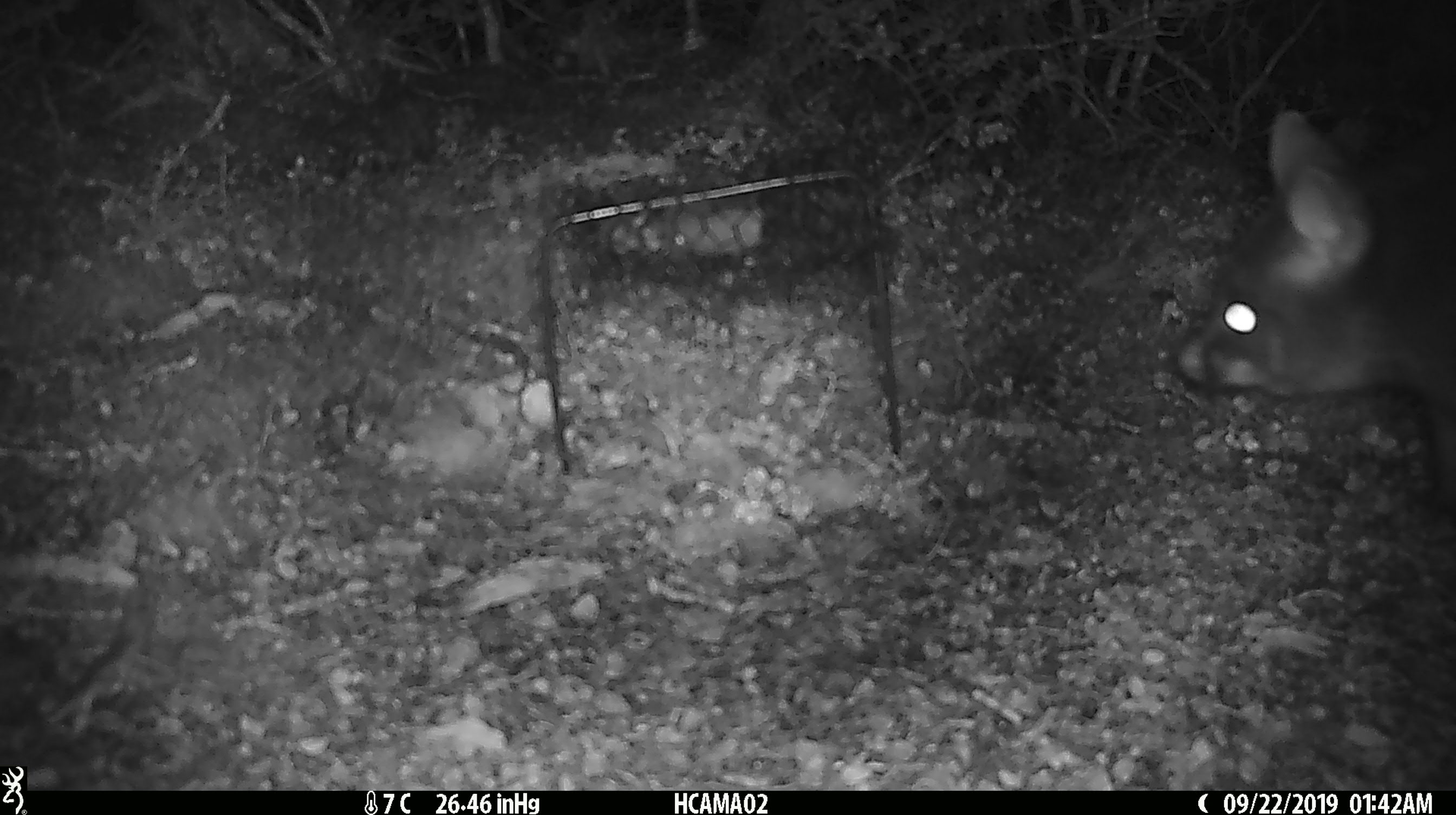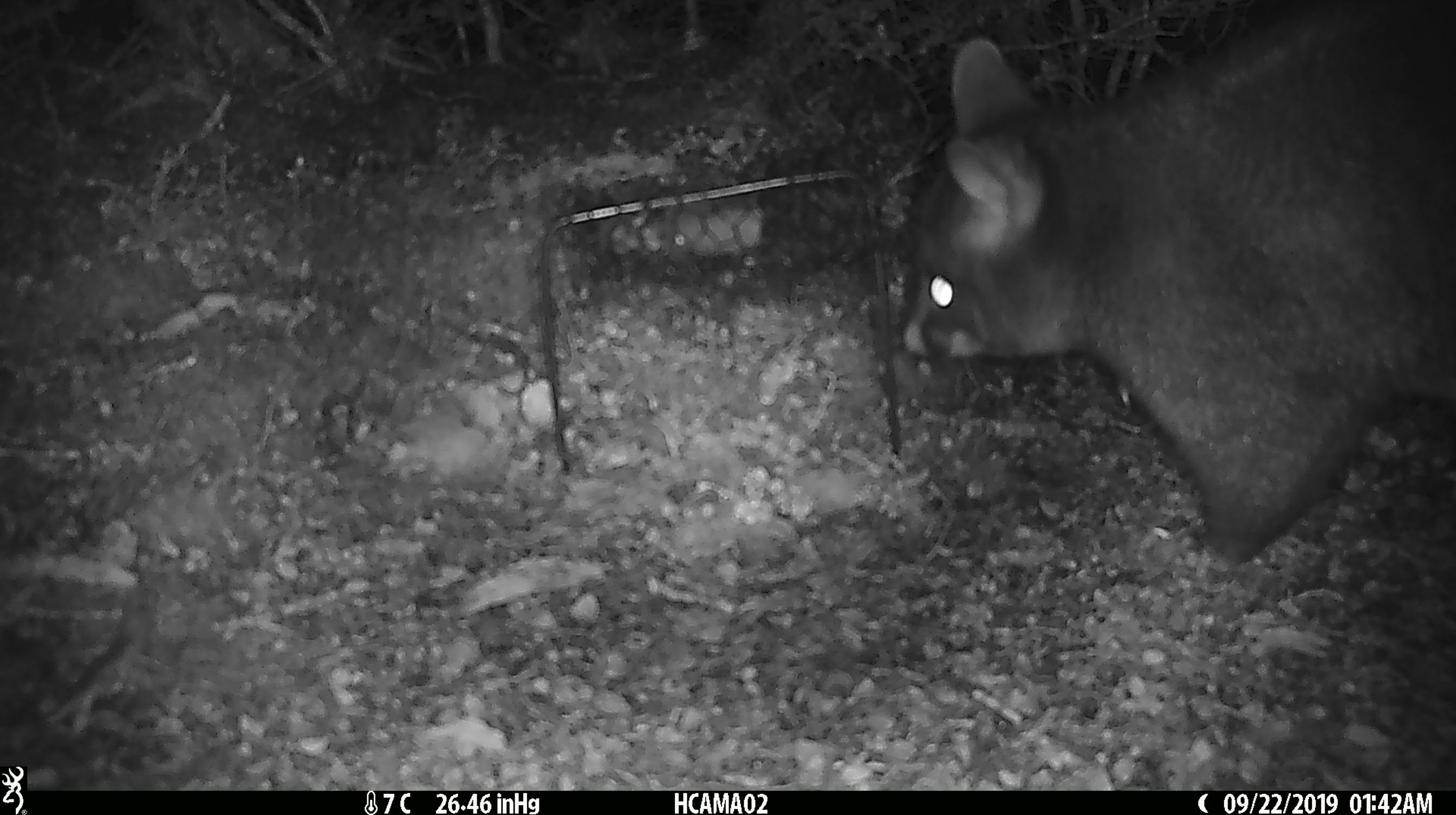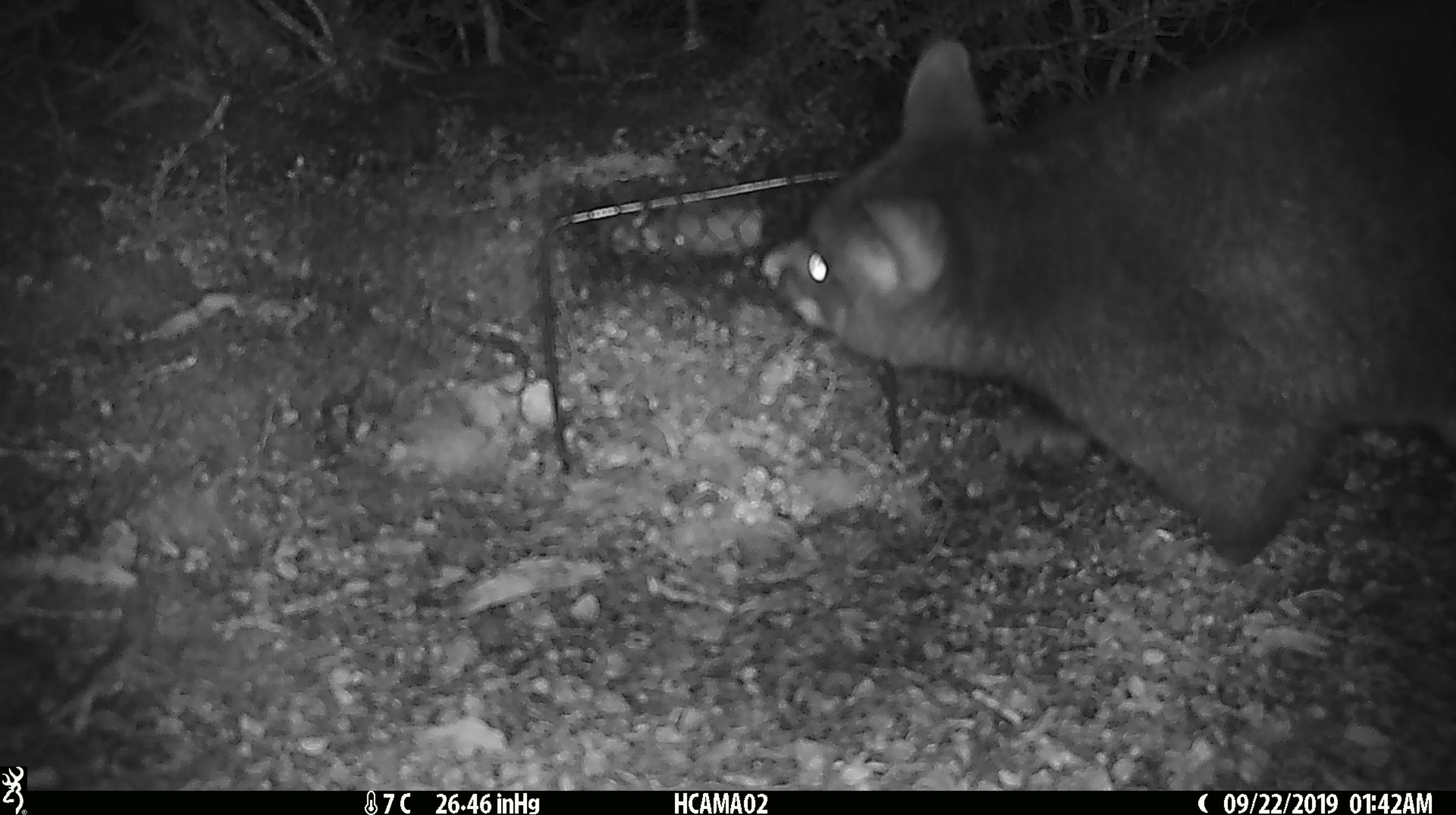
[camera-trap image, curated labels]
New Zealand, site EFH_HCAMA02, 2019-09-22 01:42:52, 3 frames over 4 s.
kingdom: Animalia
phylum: Chordata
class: Mammalia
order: Diprotodontia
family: Phalangeridae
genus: Trichosurus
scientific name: Trichosurus vulpecula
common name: common brushtail possum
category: possum